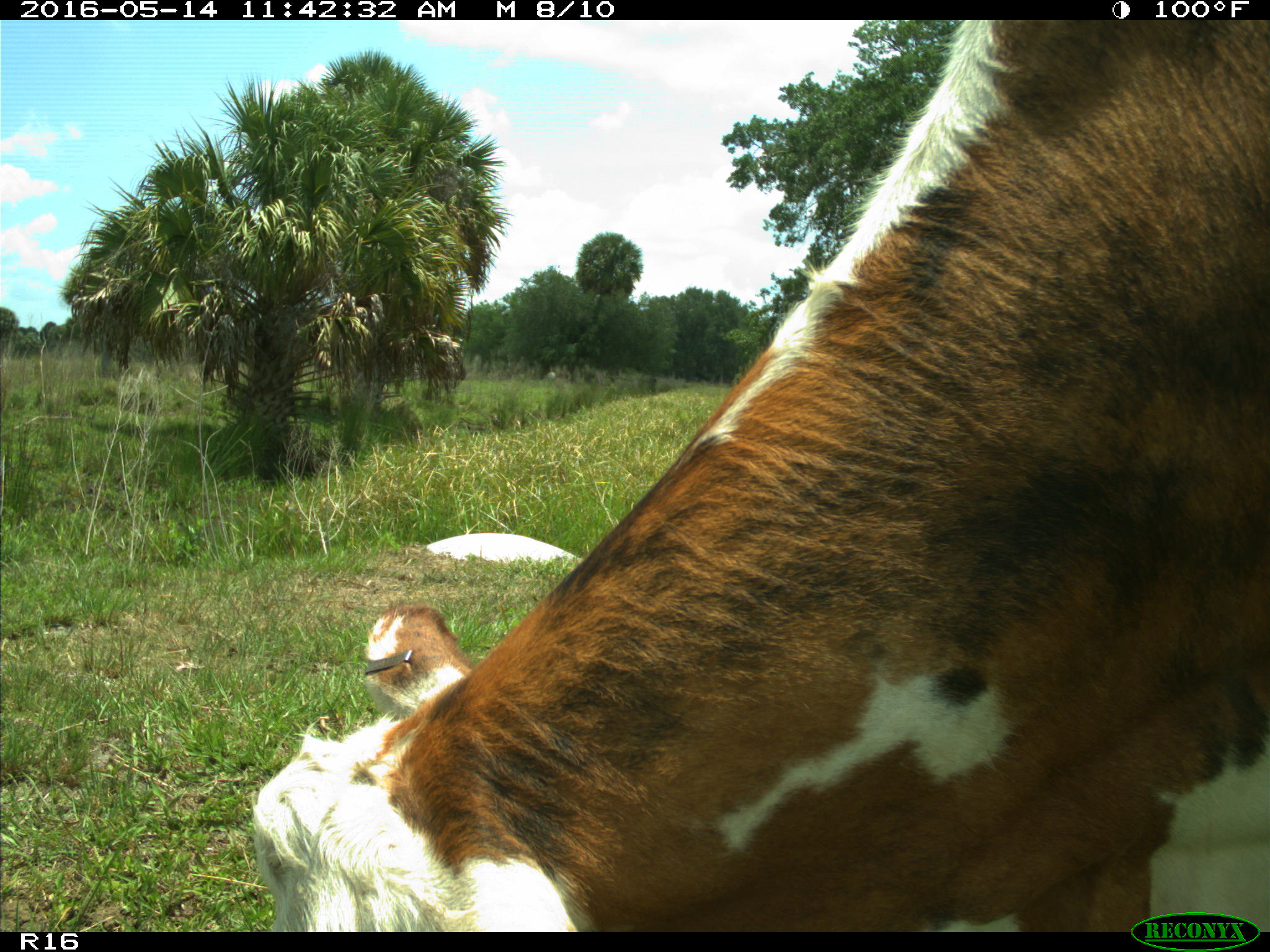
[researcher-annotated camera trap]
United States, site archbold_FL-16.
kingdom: Animalia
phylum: Chordata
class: Mammalia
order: Artiodactyla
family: Bovidae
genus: Bos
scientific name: Bos taurus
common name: domestic cow